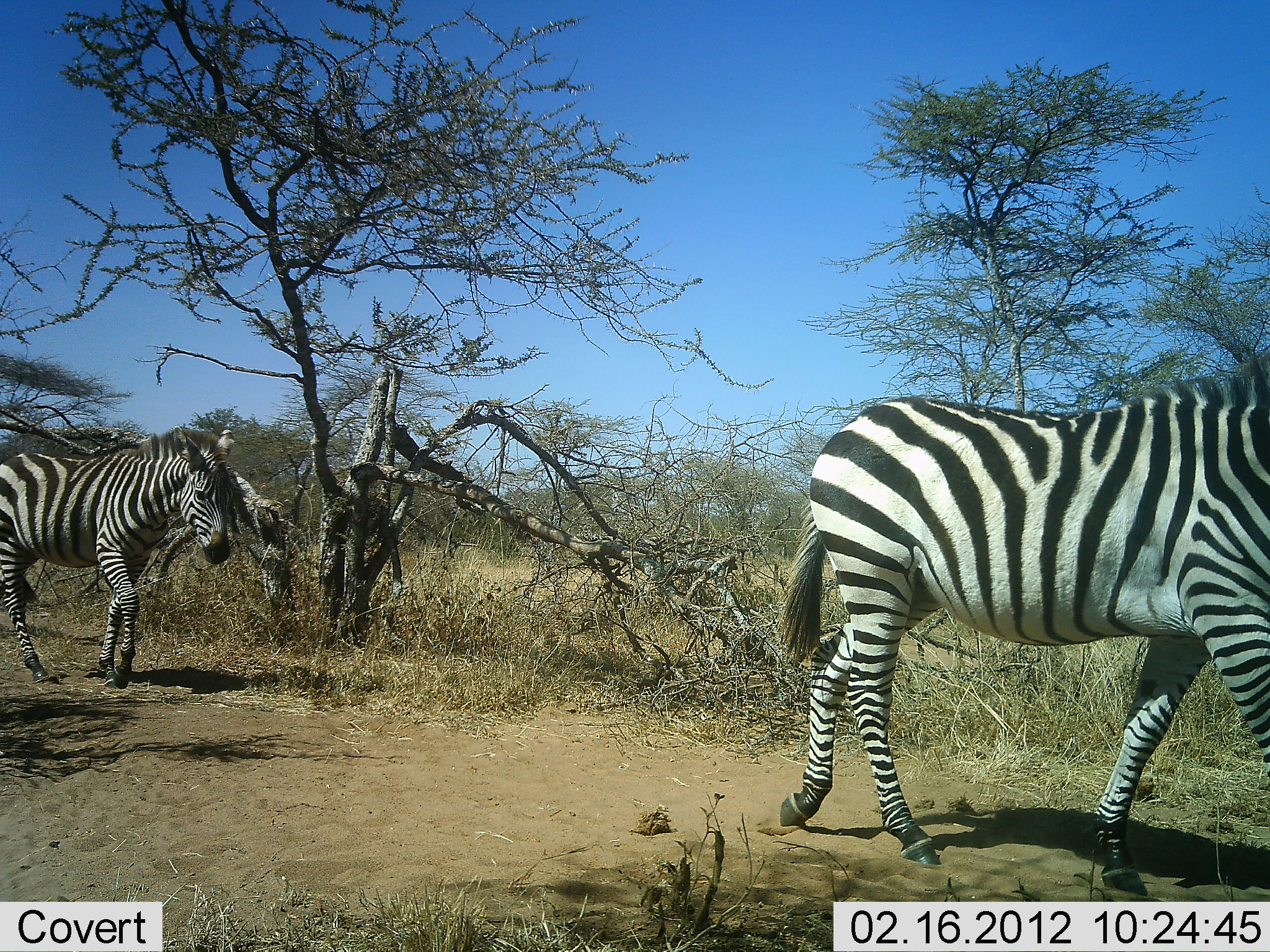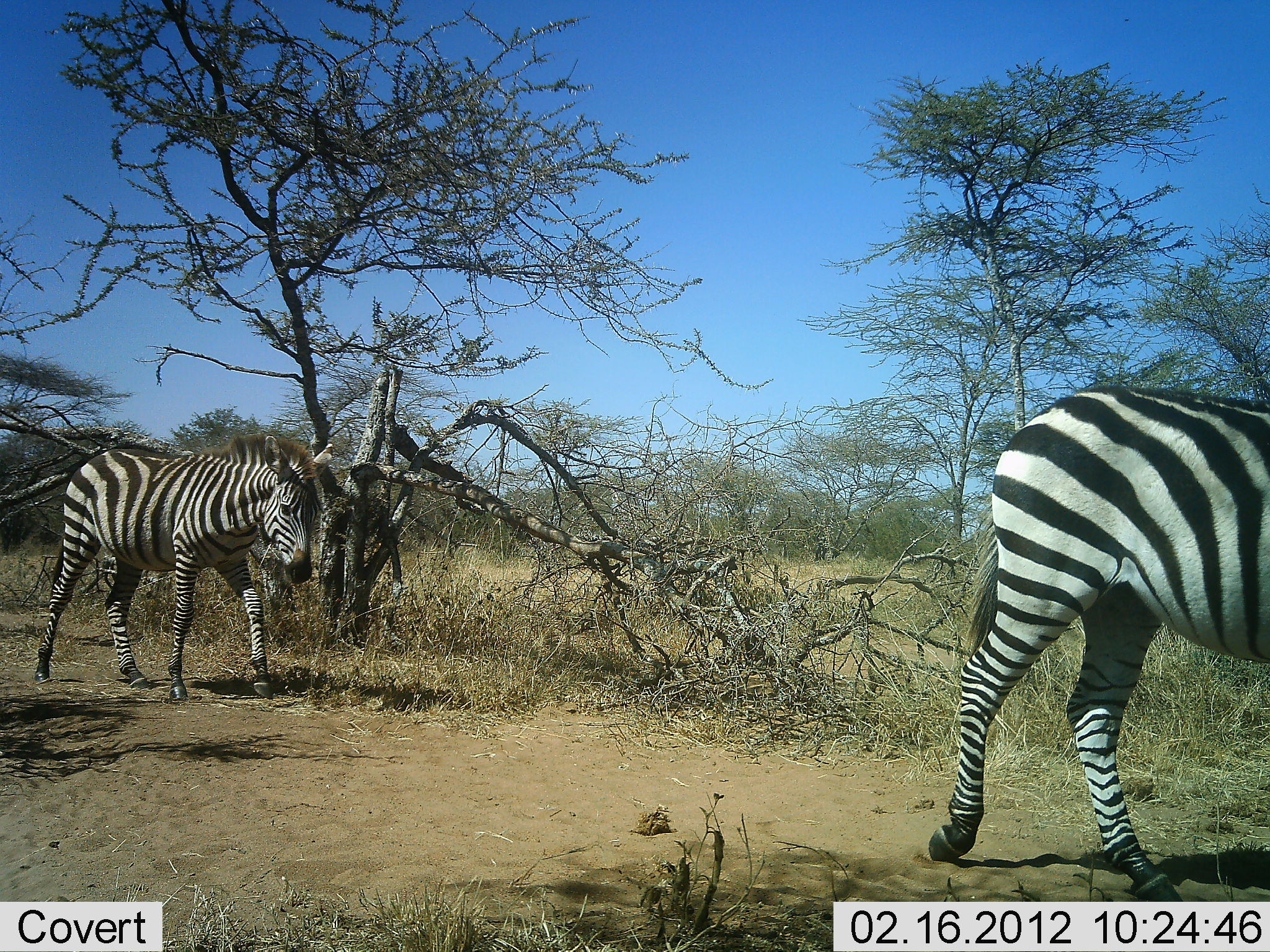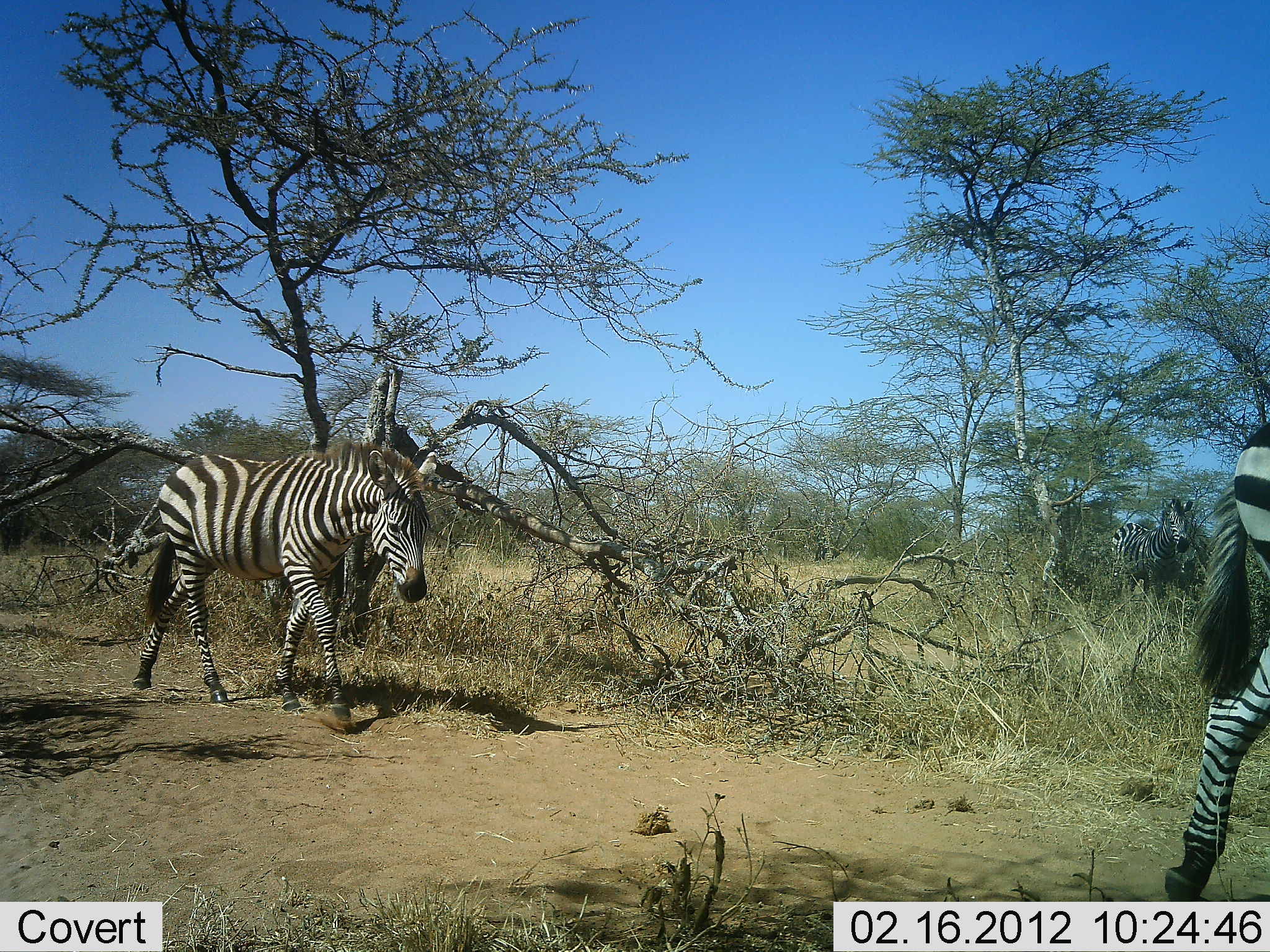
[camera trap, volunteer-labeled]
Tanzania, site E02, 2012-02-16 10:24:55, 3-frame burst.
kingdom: Animalia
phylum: Chordata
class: Mammalia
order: Perissodactyla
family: Equidae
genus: Equus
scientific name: Equus quagga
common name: plains zebra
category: zebra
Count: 2.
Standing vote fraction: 14%.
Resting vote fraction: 0%.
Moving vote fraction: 100%.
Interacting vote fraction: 0%.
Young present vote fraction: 7%.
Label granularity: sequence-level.